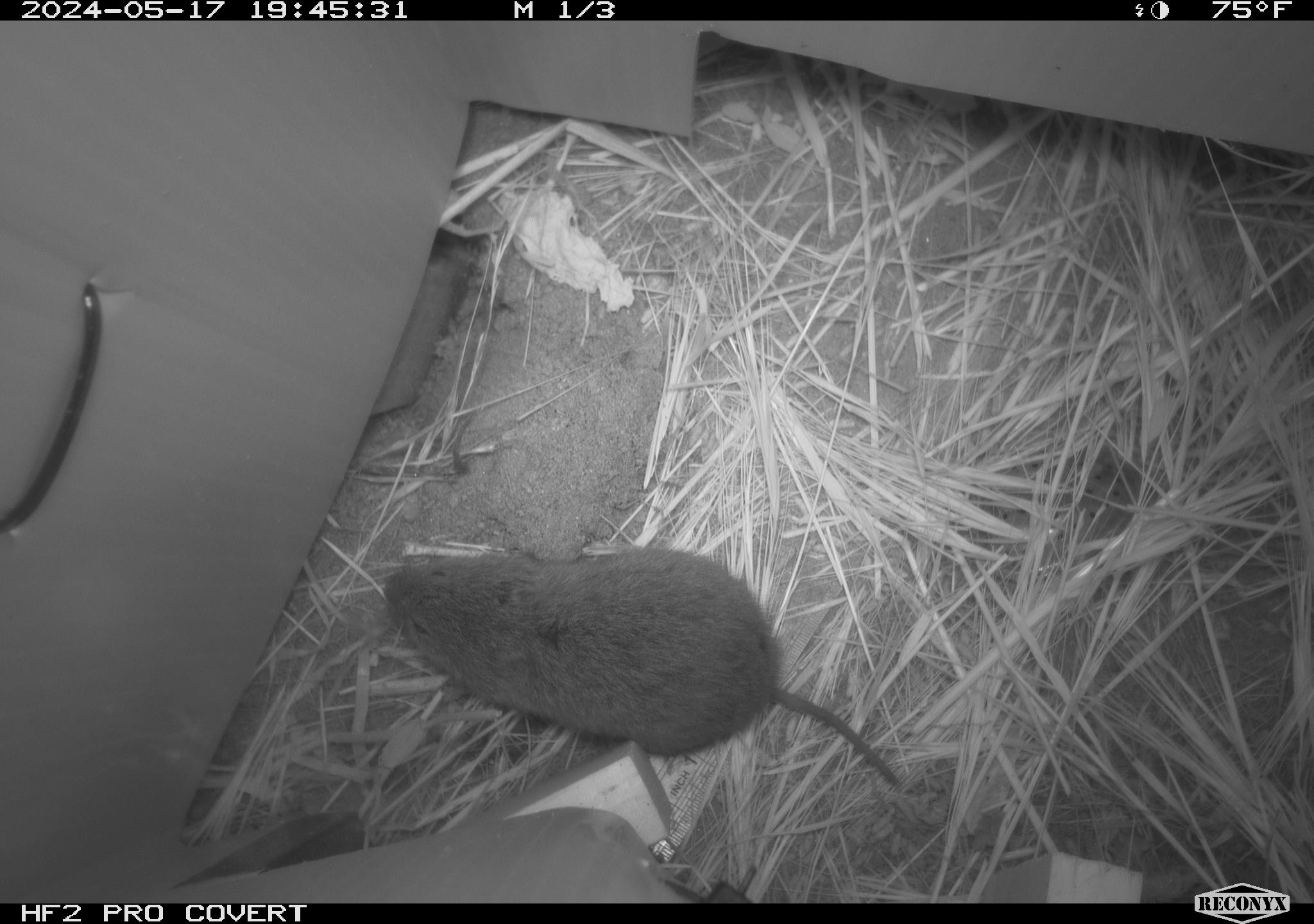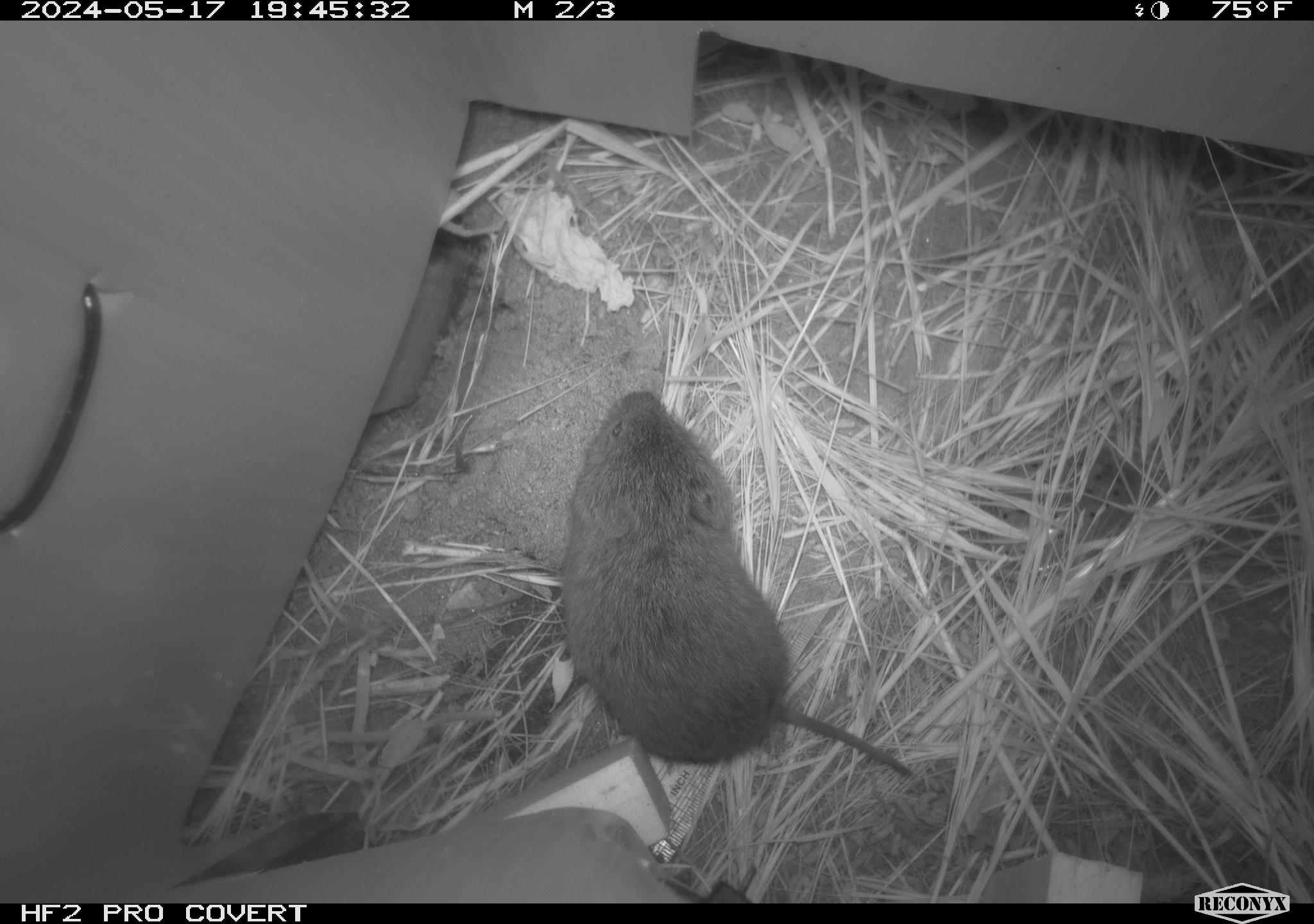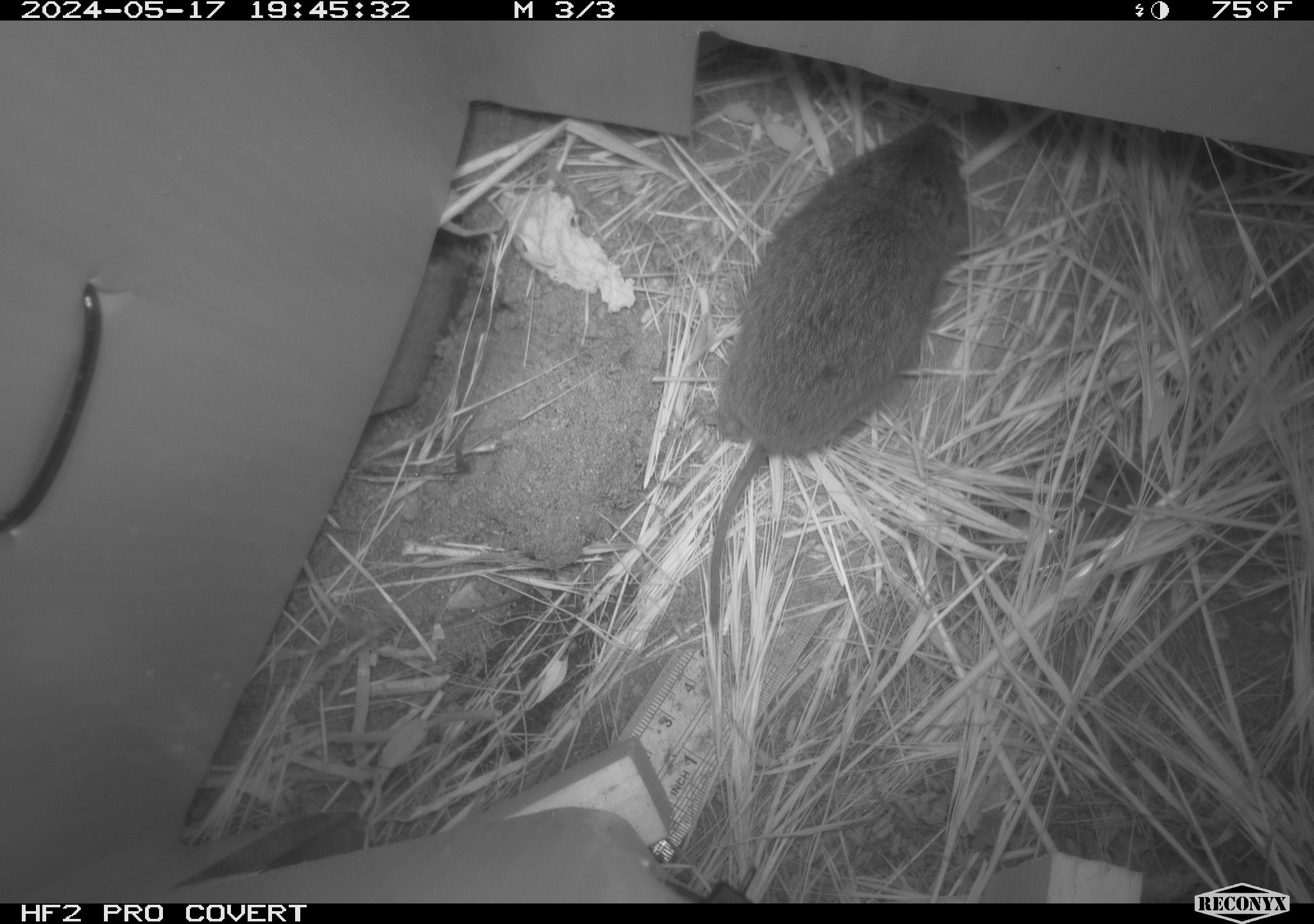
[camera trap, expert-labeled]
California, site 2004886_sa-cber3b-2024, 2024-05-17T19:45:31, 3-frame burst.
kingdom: Animalia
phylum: Chordata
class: Mammalia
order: Rodentia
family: Cricetidae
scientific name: Arvicolinae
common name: voles, lemmings, and muskrats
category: arvicolinae subfamily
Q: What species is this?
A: Arvicolinae subfamily (voles, lemmings, and muskrats) (Arvicolinae).